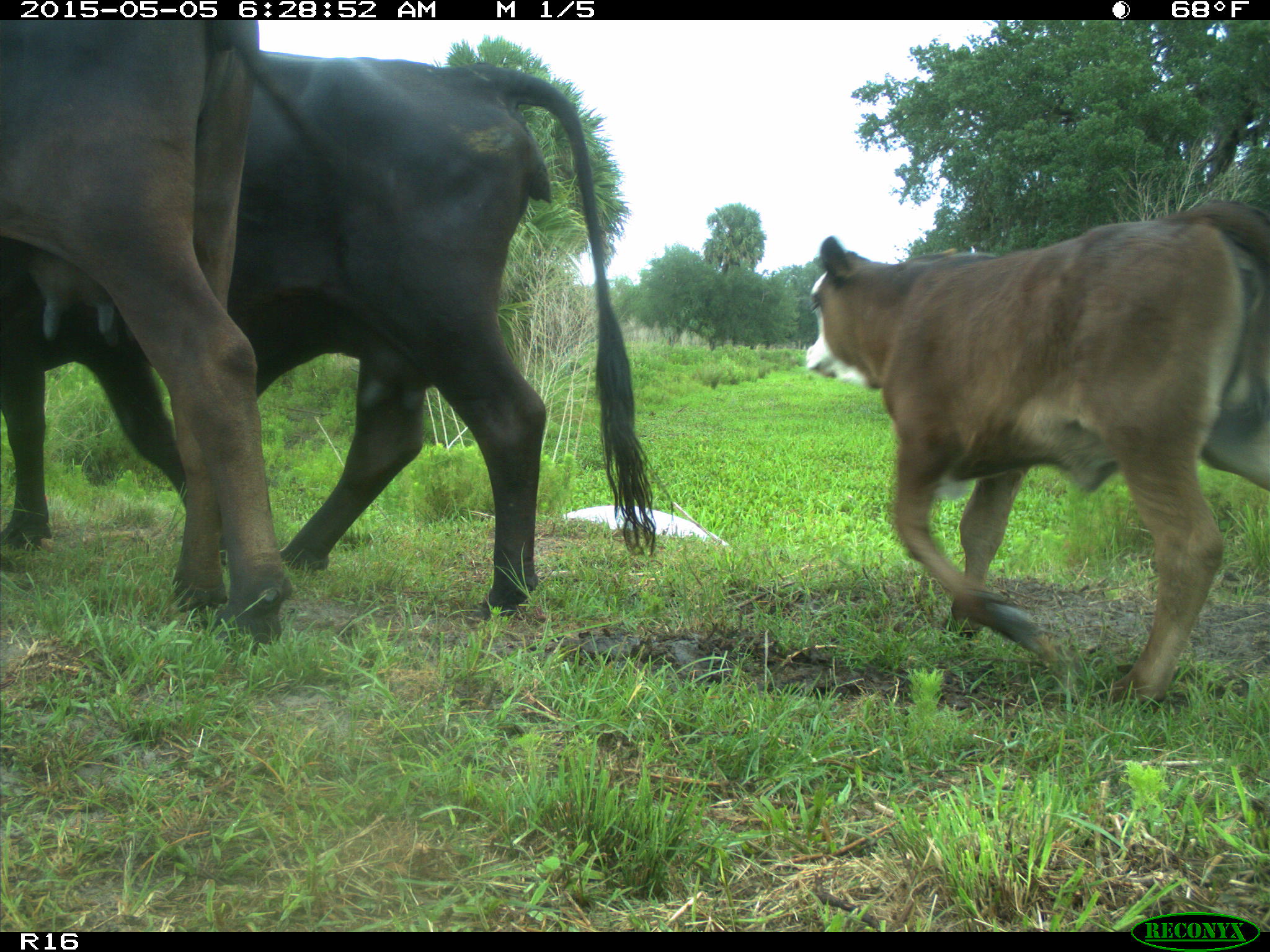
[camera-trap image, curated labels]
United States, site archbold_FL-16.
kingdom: Animalia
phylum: Chordata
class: Mammalia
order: Artiodactyla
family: Bovidae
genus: Bos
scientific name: Bos taurus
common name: domestic cow